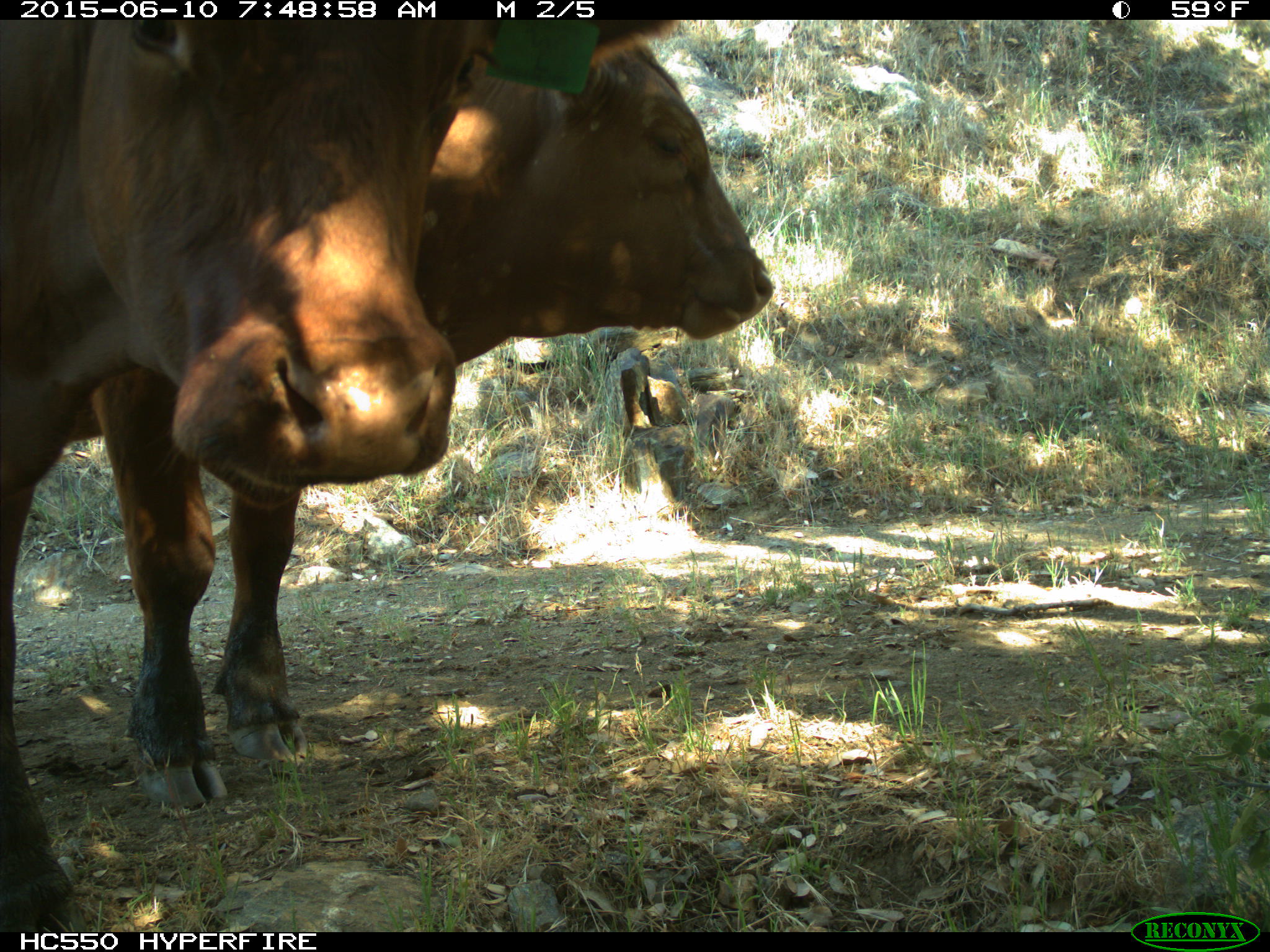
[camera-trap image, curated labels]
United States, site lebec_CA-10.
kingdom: Animalia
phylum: Chordata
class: Mammalia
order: Artiodactyla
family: Bovidae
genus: Bos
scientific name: Bos taurus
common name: domestic cow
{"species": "Bos taurus (domestic cow)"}